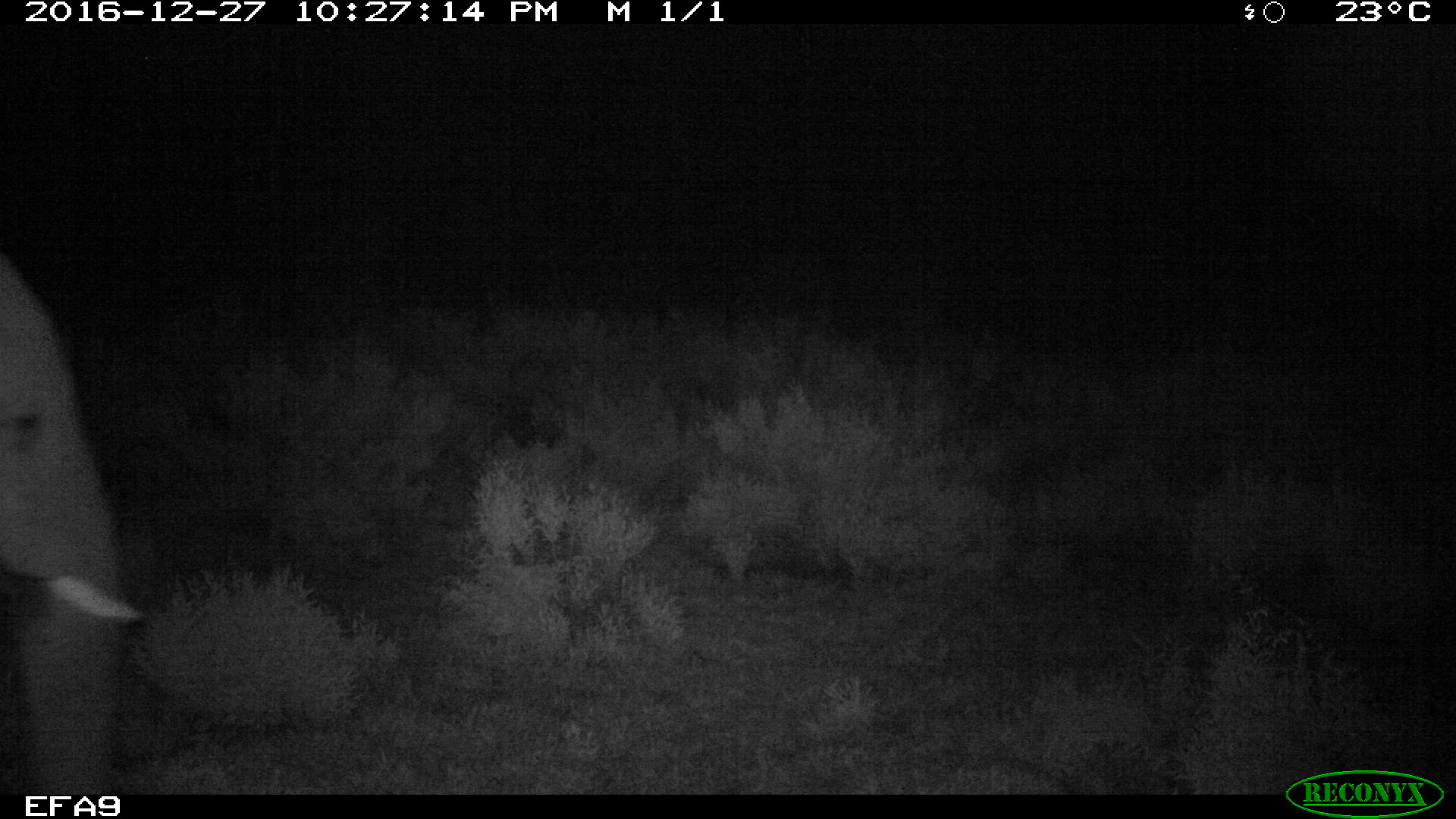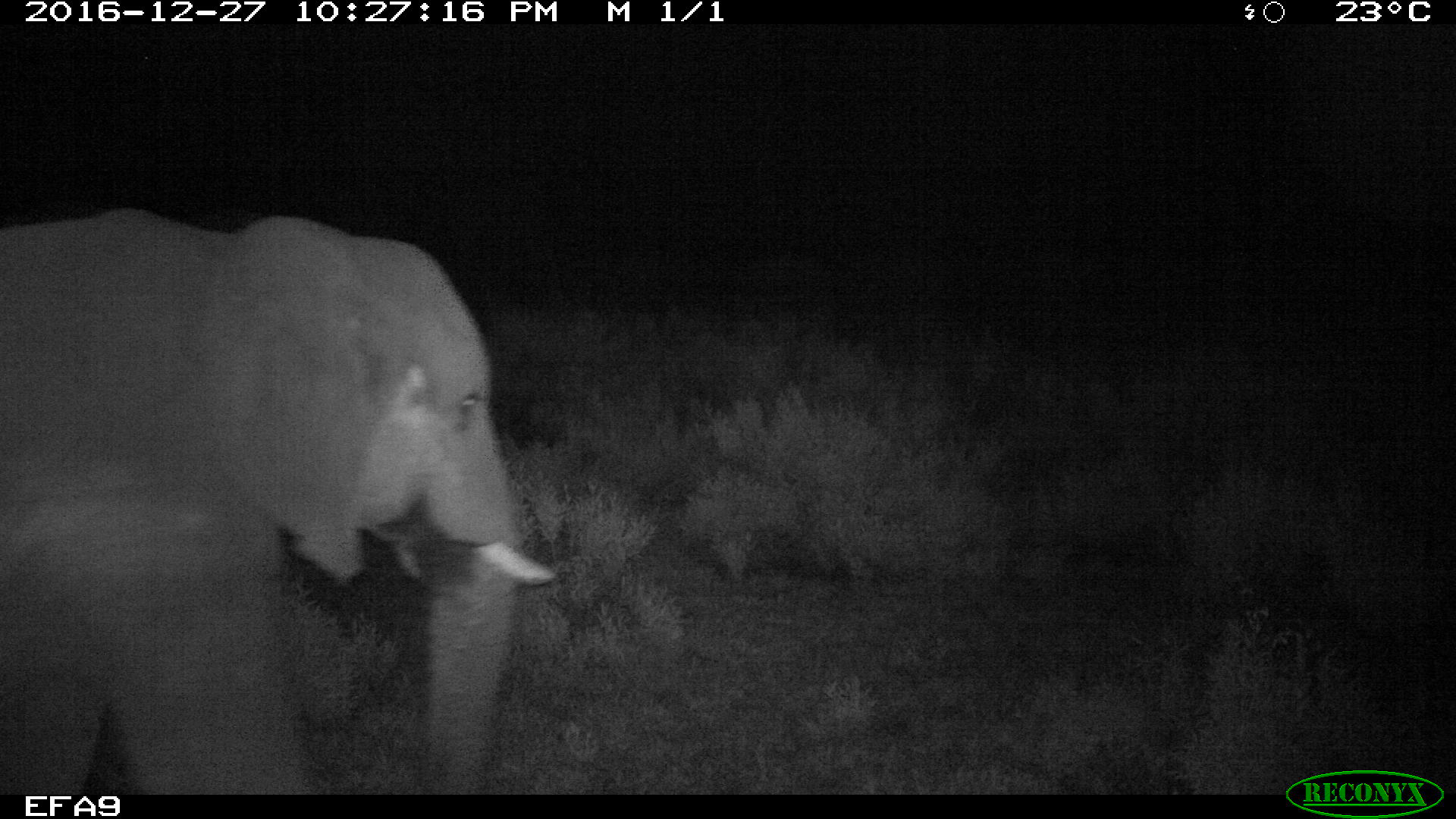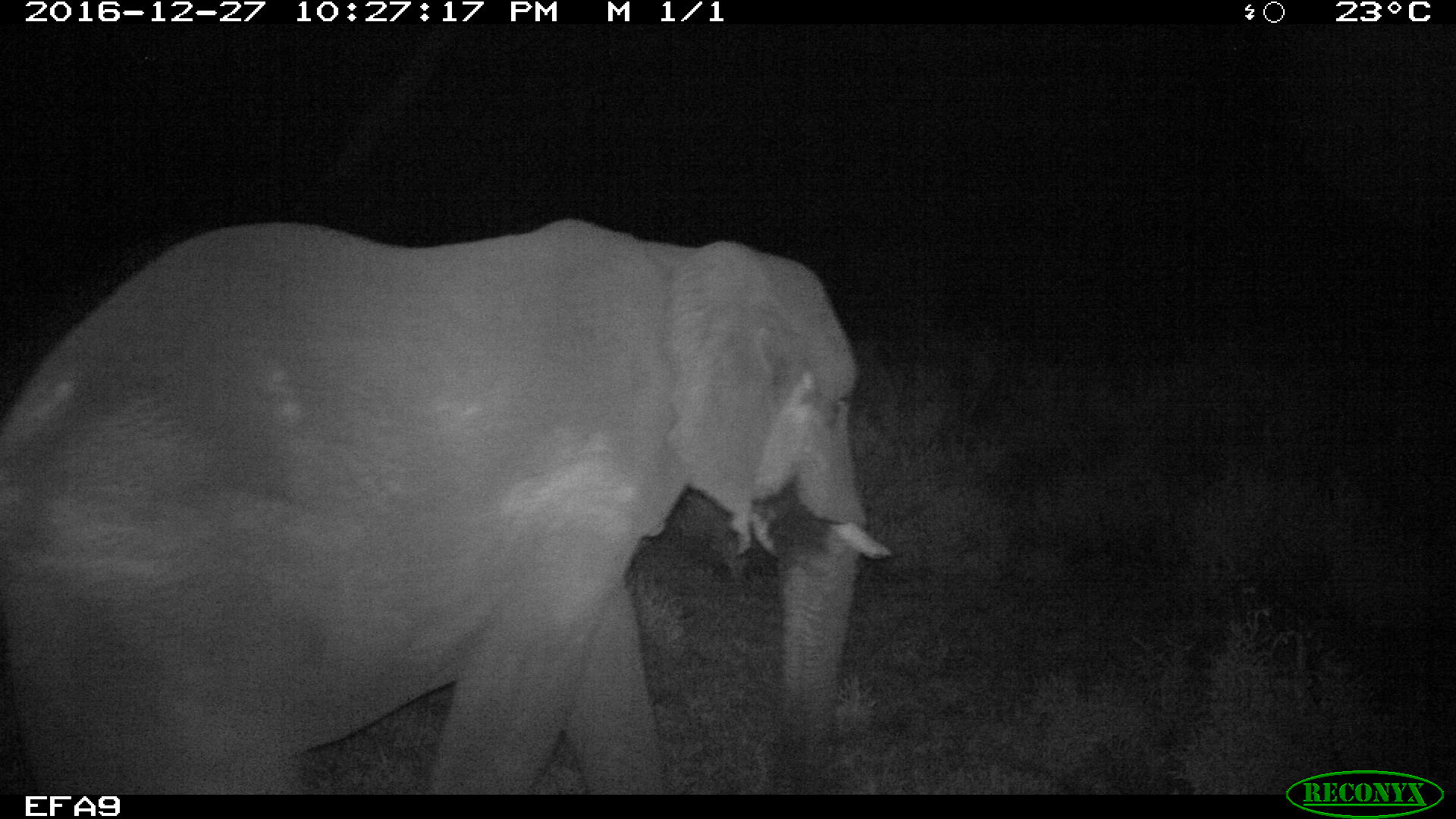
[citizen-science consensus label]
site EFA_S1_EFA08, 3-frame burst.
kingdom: Animalia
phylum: Chordata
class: Mammalia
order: Proboscidea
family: Elephantidae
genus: Loxodonta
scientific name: Loxodonta africana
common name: african bush elephant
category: elephant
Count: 3.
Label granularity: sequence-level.